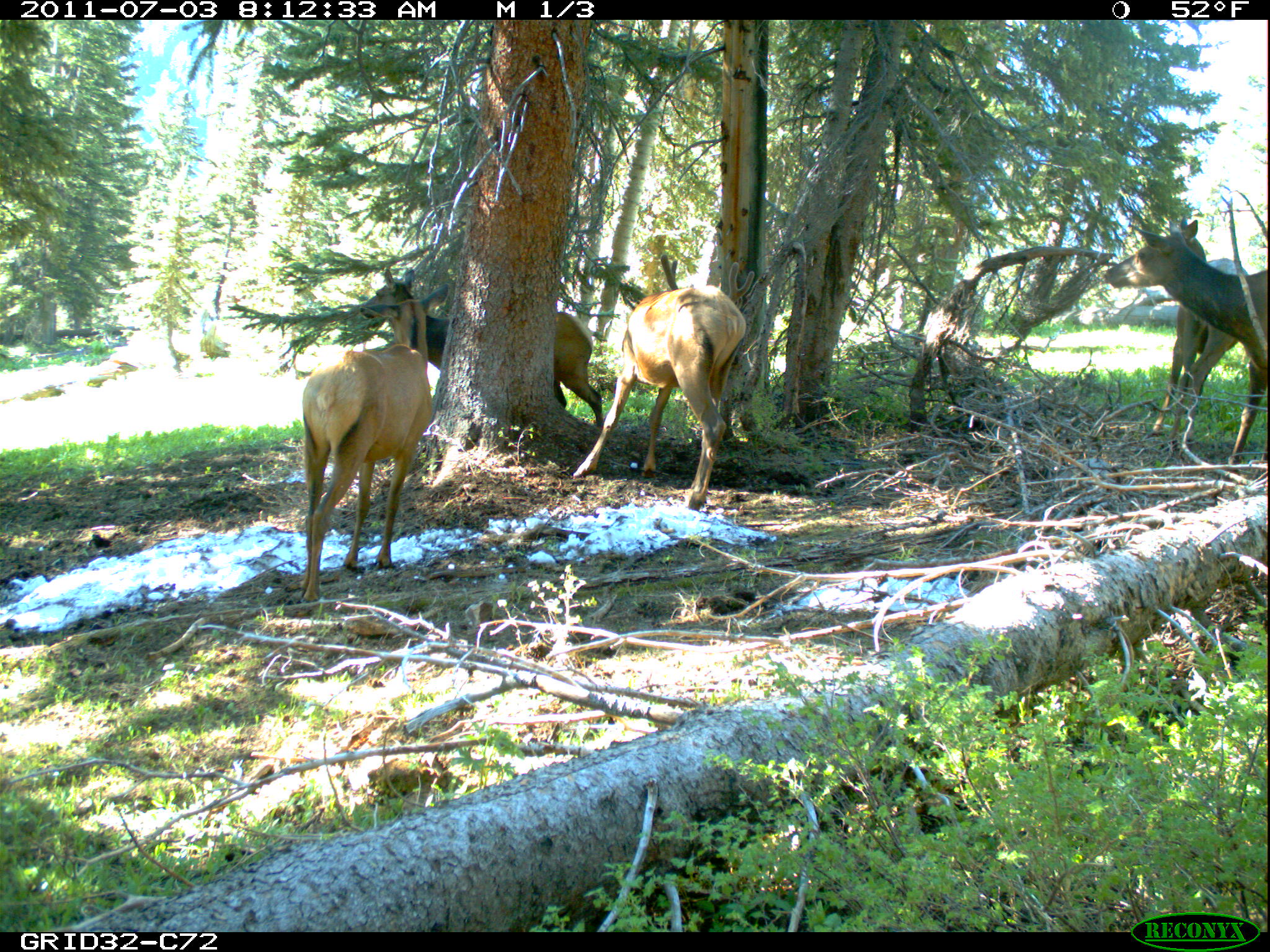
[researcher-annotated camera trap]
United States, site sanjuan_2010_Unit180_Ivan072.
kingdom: Animalia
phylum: Chordata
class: Mammalia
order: Artiodactyla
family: Cervidae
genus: Cervus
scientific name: Cervus elaphus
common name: red deer